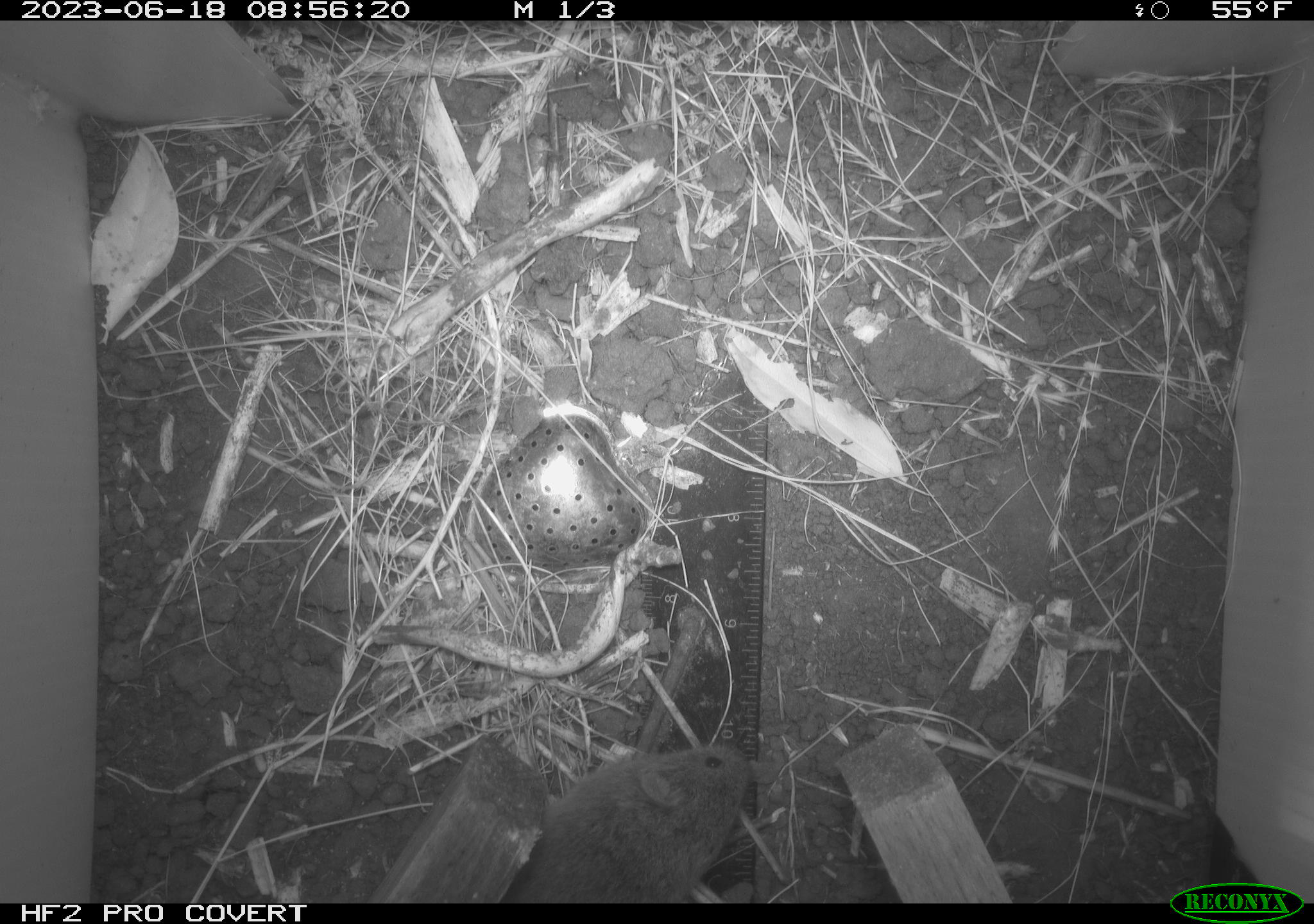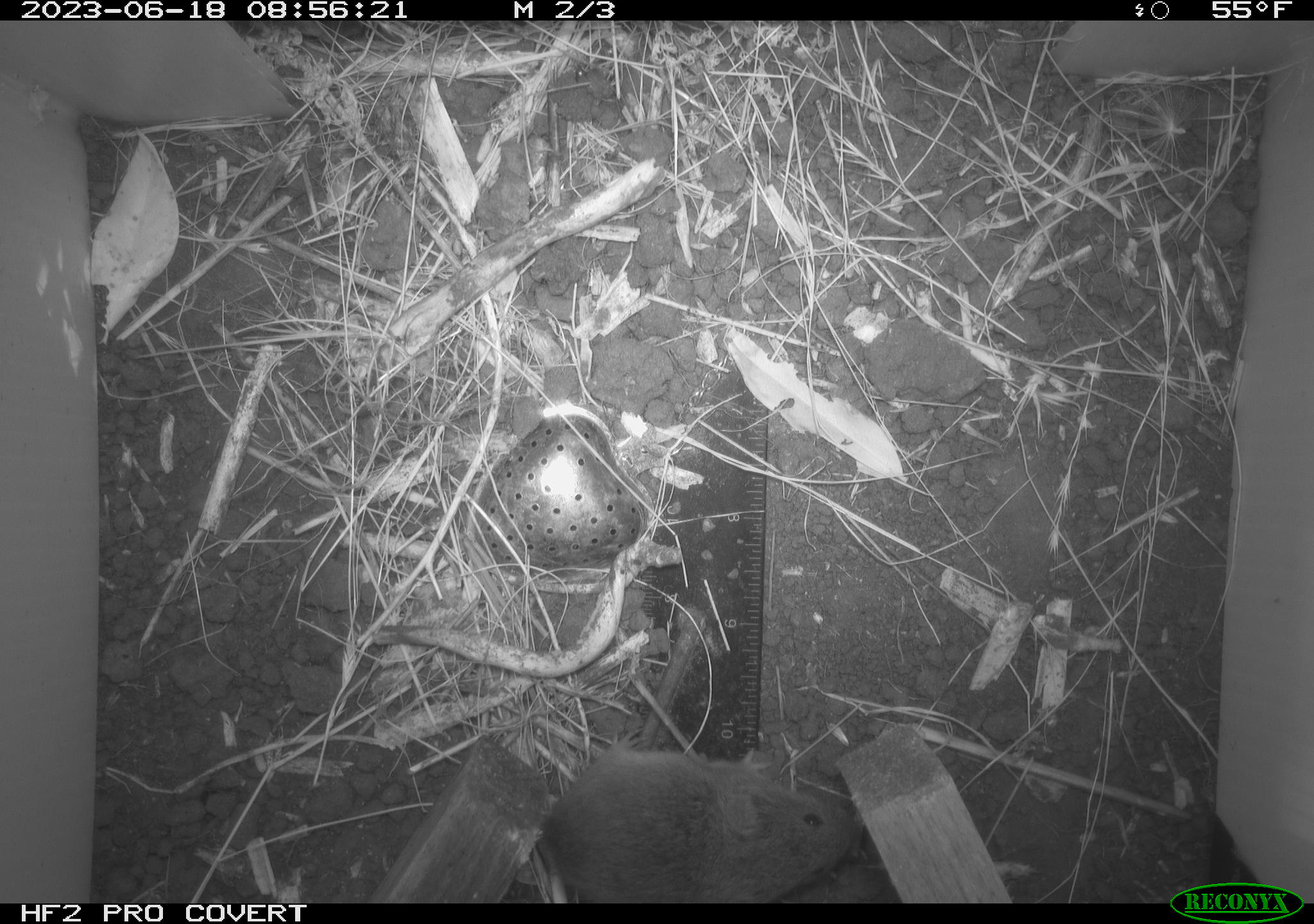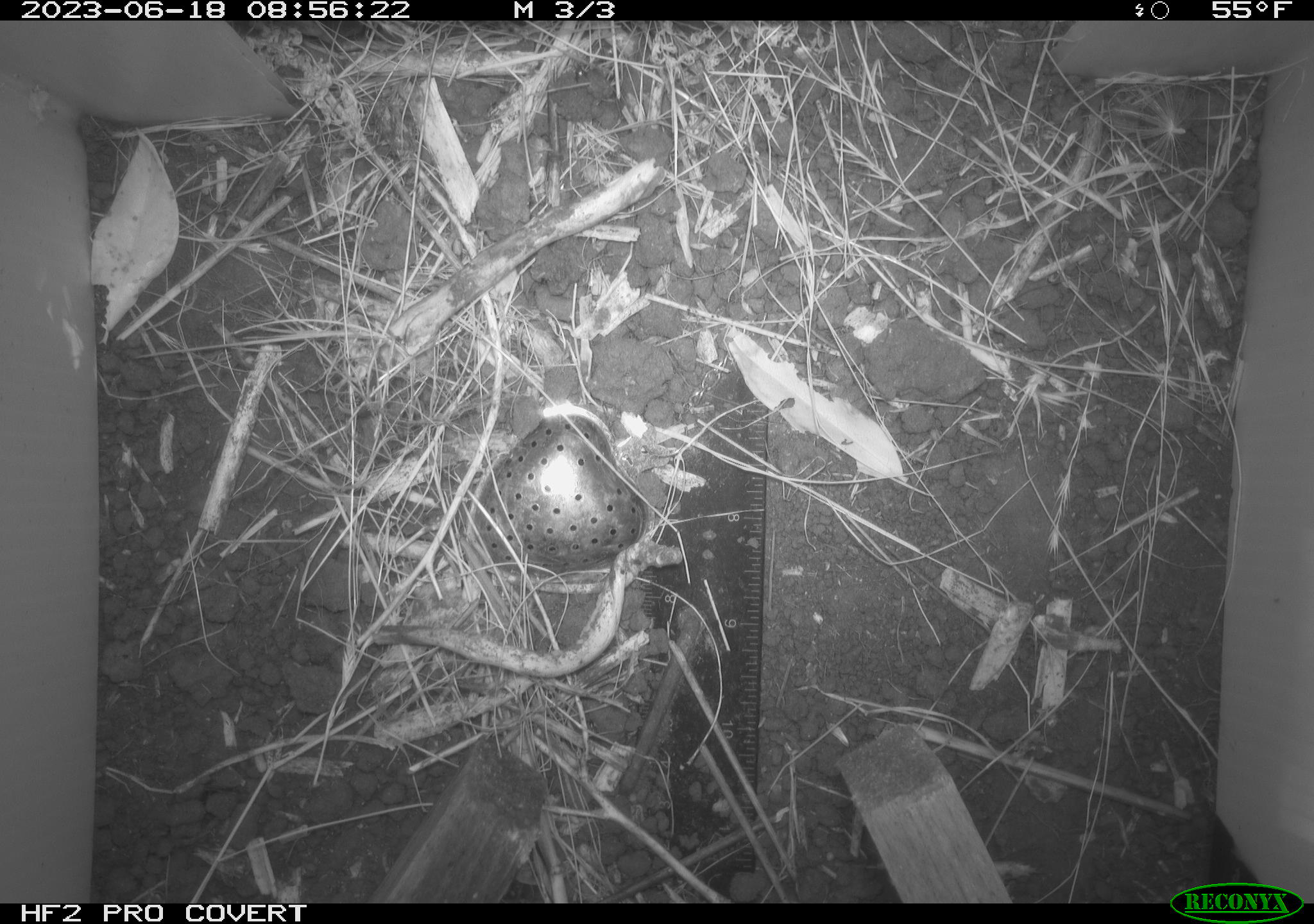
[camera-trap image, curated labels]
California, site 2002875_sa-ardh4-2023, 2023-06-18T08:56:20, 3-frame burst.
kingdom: Animalia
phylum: Chordata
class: Mammalia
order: Rodentia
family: Cricetidae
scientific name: Arvicolinae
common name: voles, lemmings, and muskrats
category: arvicolinae subfamily